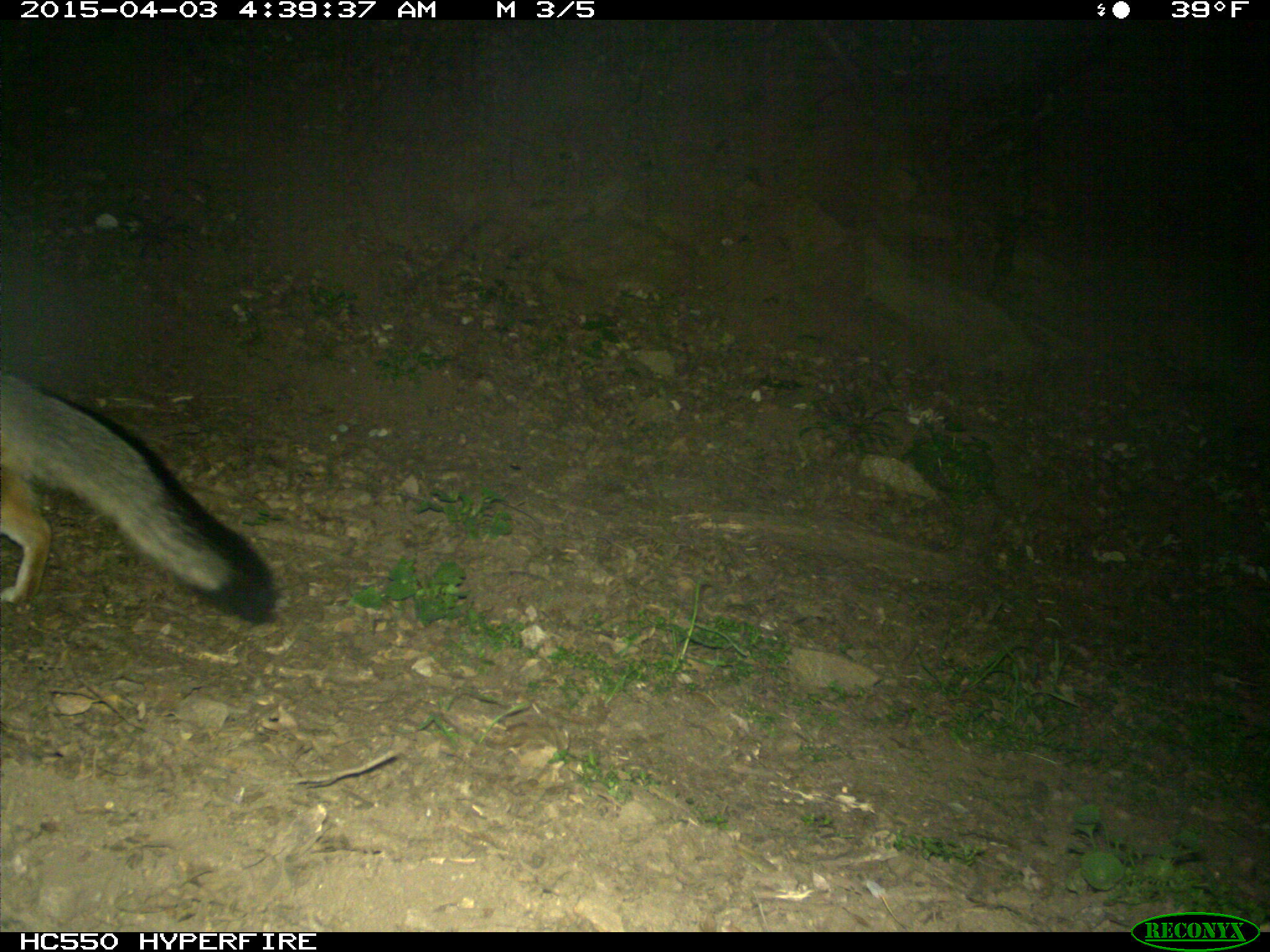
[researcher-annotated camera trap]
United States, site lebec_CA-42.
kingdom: Animalia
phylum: Chordata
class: Mammalia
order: Carnivora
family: Canidae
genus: Urocyon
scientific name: Urocyon cinereoargenteus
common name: gray fox